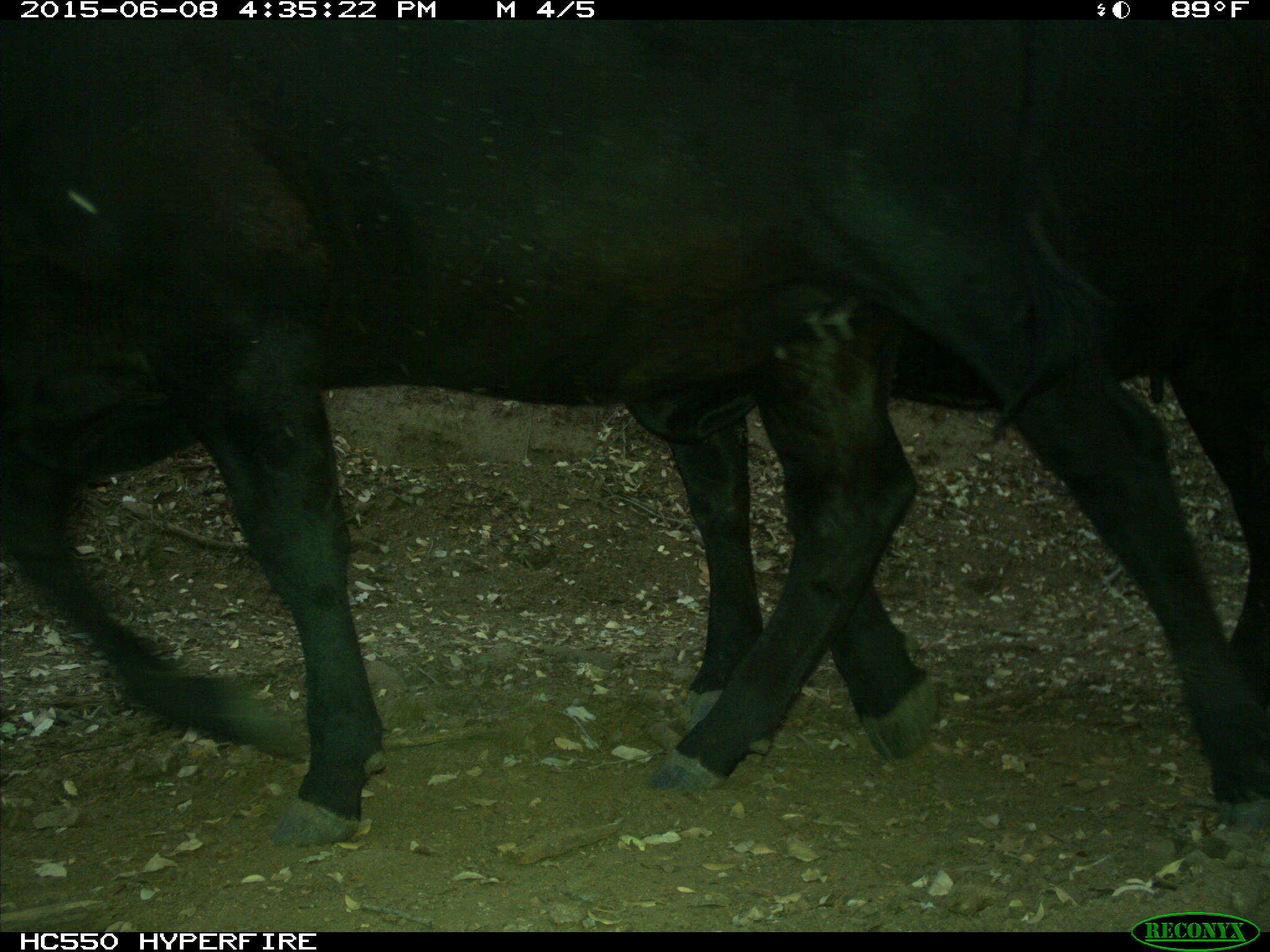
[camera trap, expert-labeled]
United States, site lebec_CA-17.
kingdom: Animalia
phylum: Chordata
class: Mammalia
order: Artiodactyla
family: Bovidae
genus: Bos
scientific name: Bos taurus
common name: domestic cow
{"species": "Bos taurus (domestic cow)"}